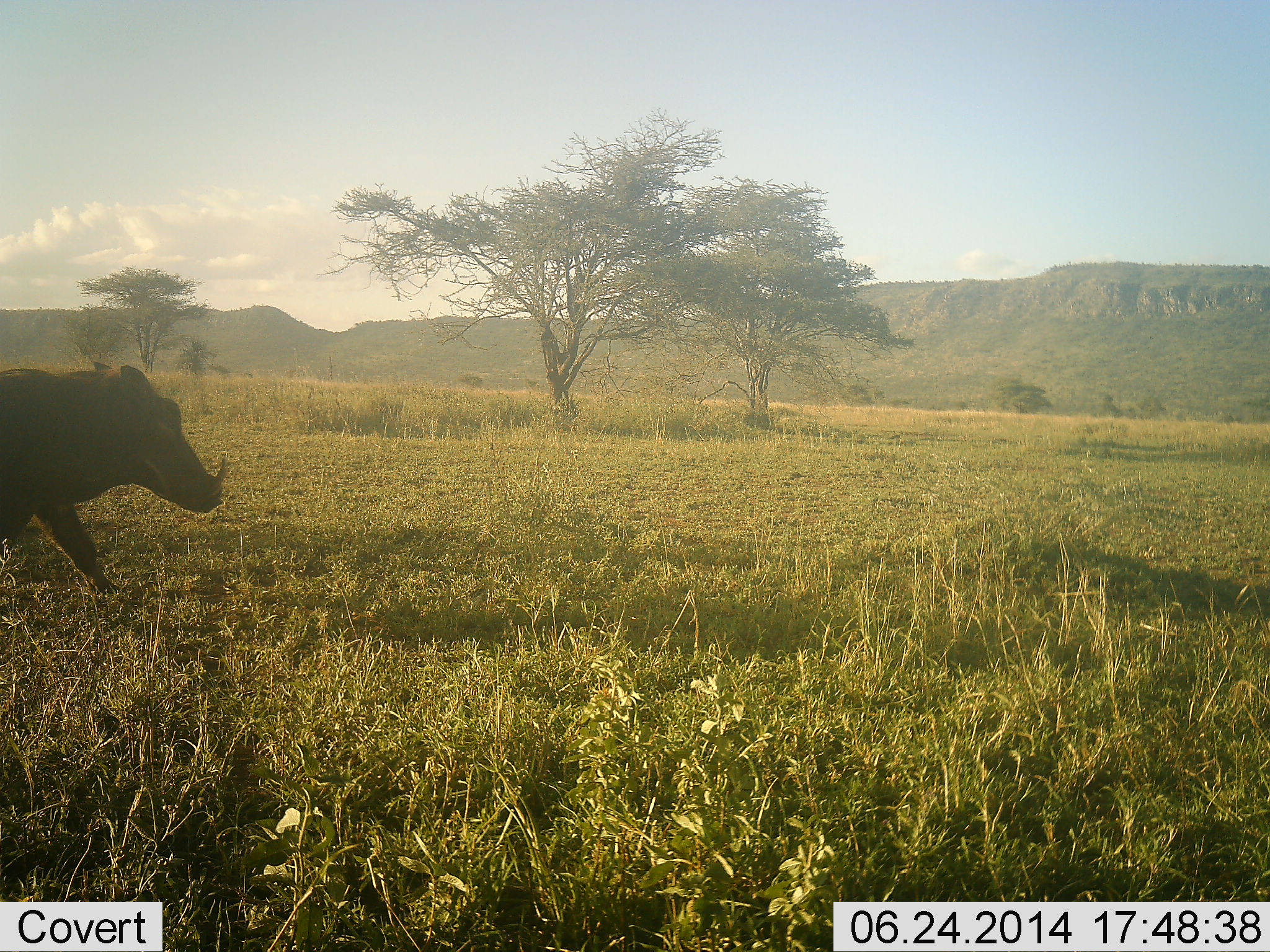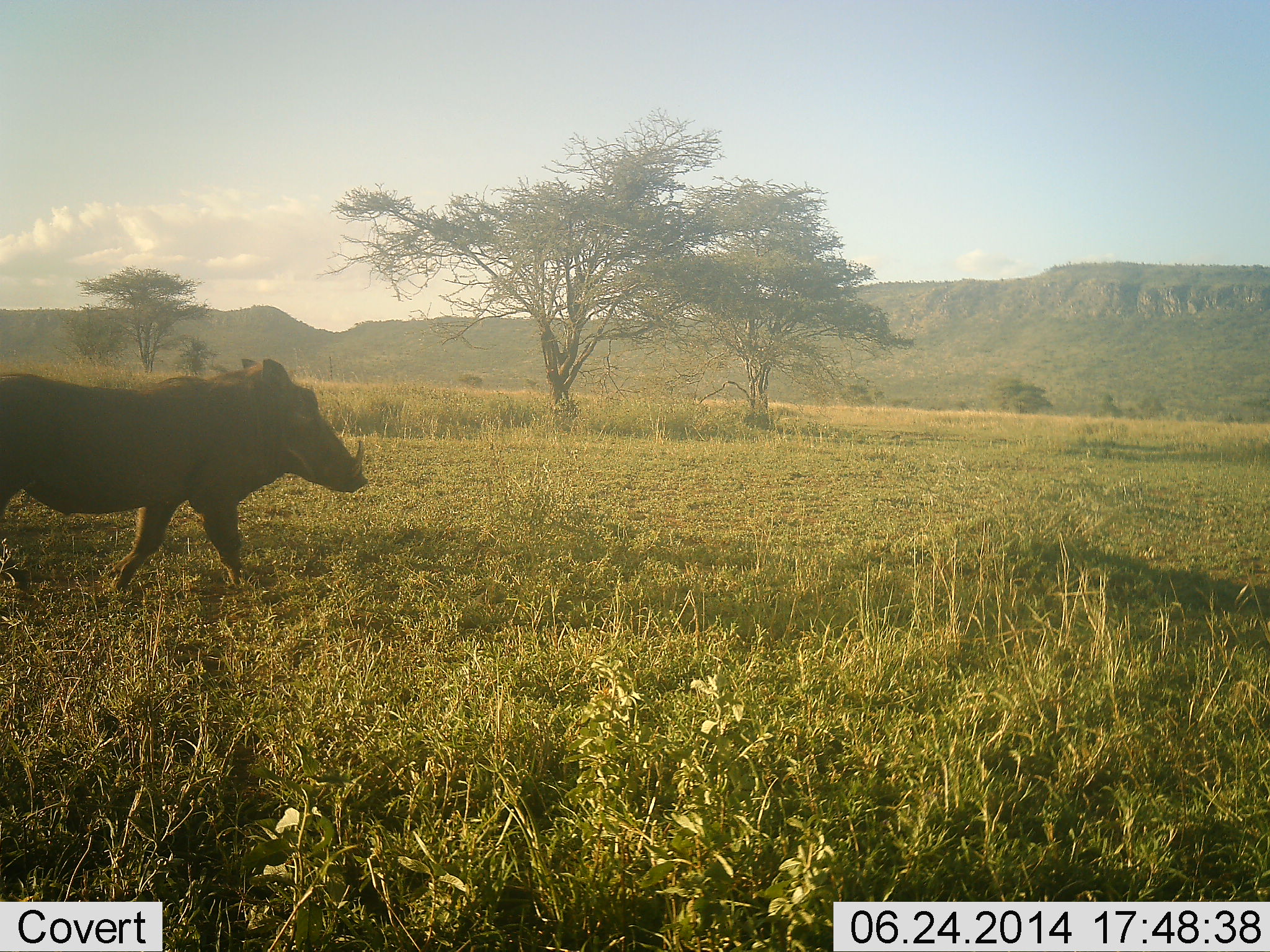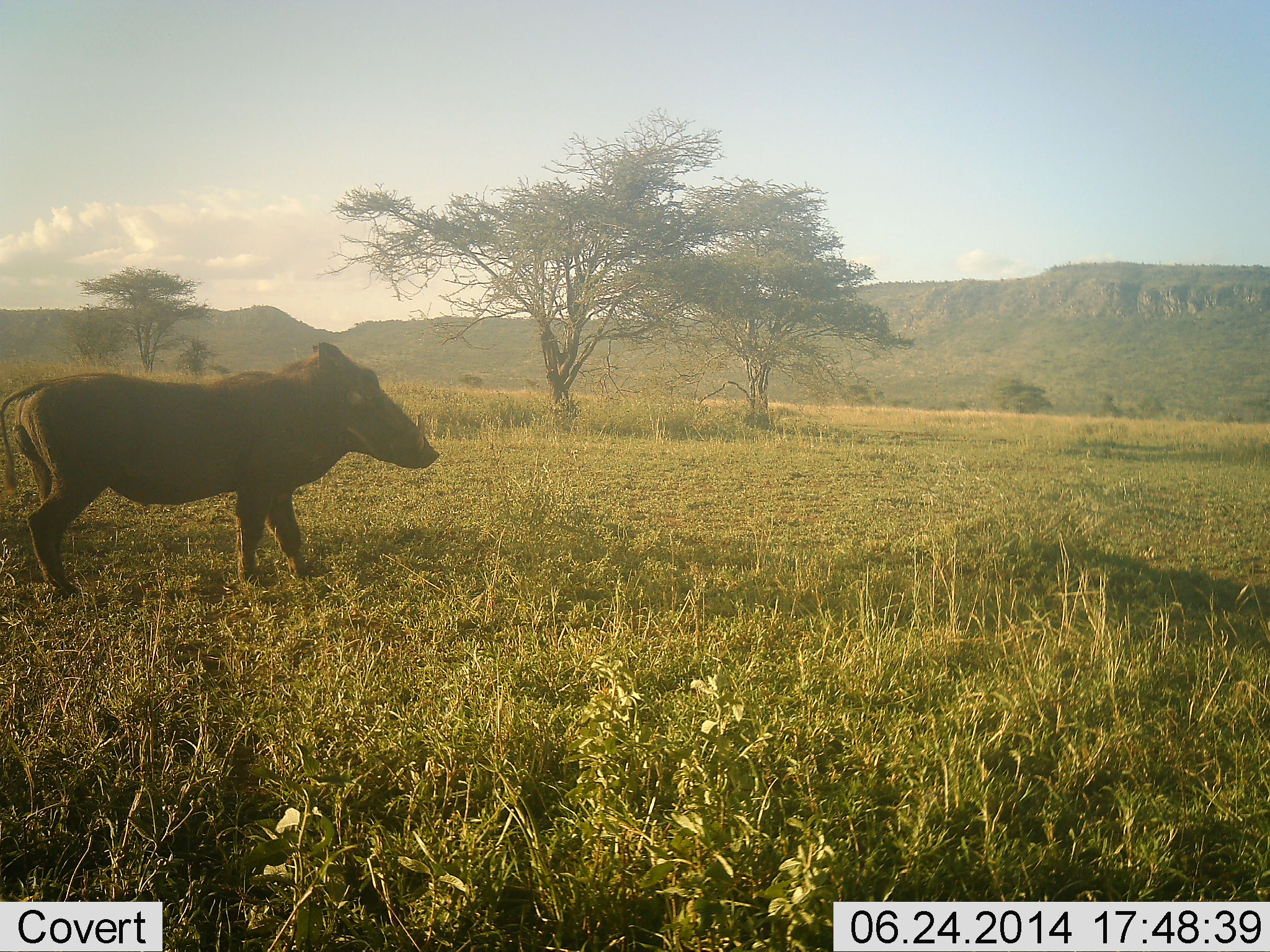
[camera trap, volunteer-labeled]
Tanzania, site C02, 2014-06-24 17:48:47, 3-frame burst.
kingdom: Animalia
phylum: Chordata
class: Mammalia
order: Artiodactyla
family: Suidae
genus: Phacochoerus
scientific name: Phacochoerus africanus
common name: warthog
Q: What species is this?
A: Warthog (Phacochoerus africanus).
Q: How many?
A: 1.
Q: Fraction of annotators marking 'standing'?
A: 10%.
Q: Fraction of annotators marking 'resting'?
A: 0%.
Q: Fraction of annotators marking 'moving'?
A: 100%.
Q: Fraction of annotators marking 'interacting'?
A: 0%.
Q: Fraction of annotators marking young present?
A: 0%.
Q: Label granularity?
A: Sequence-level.